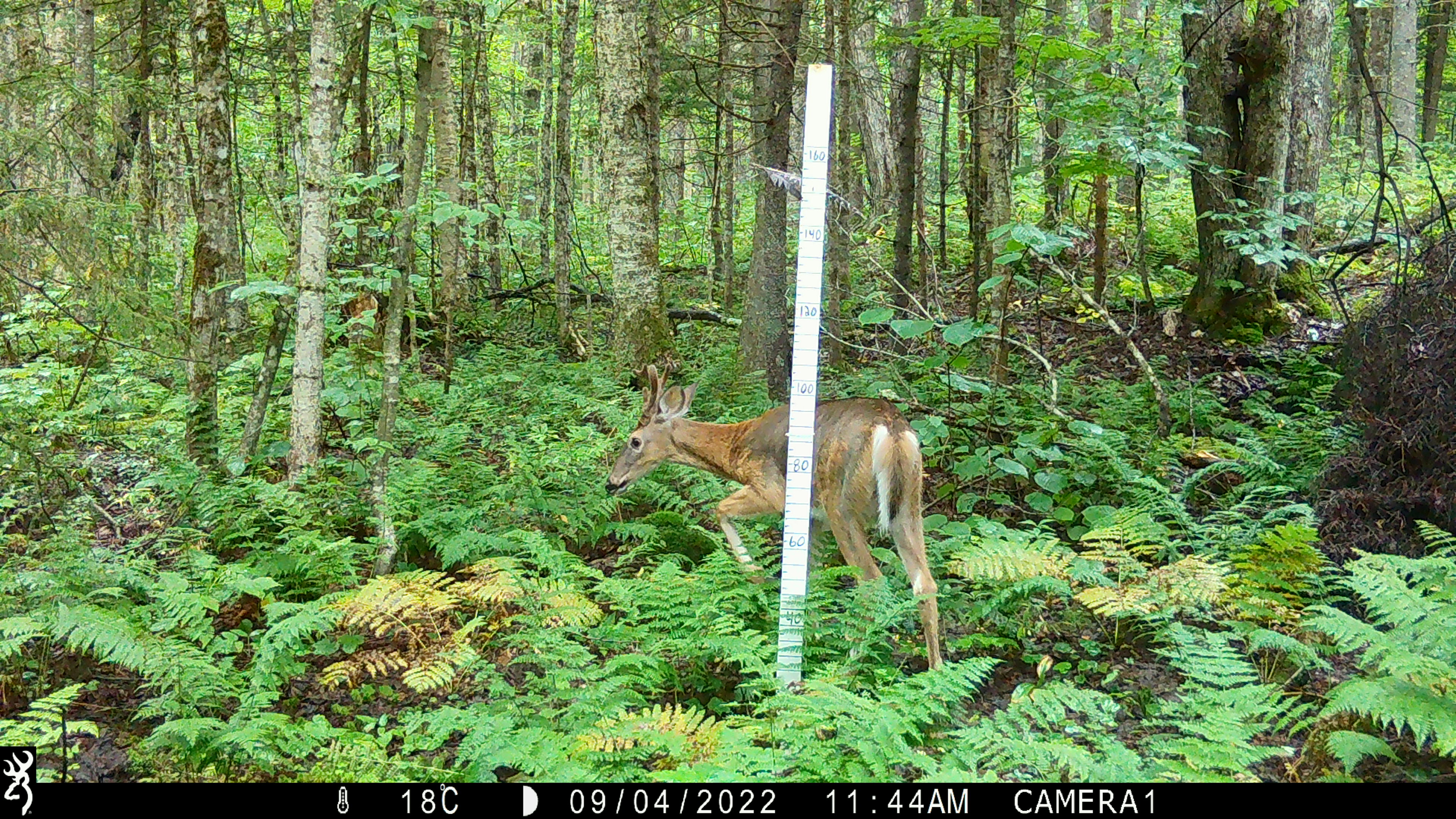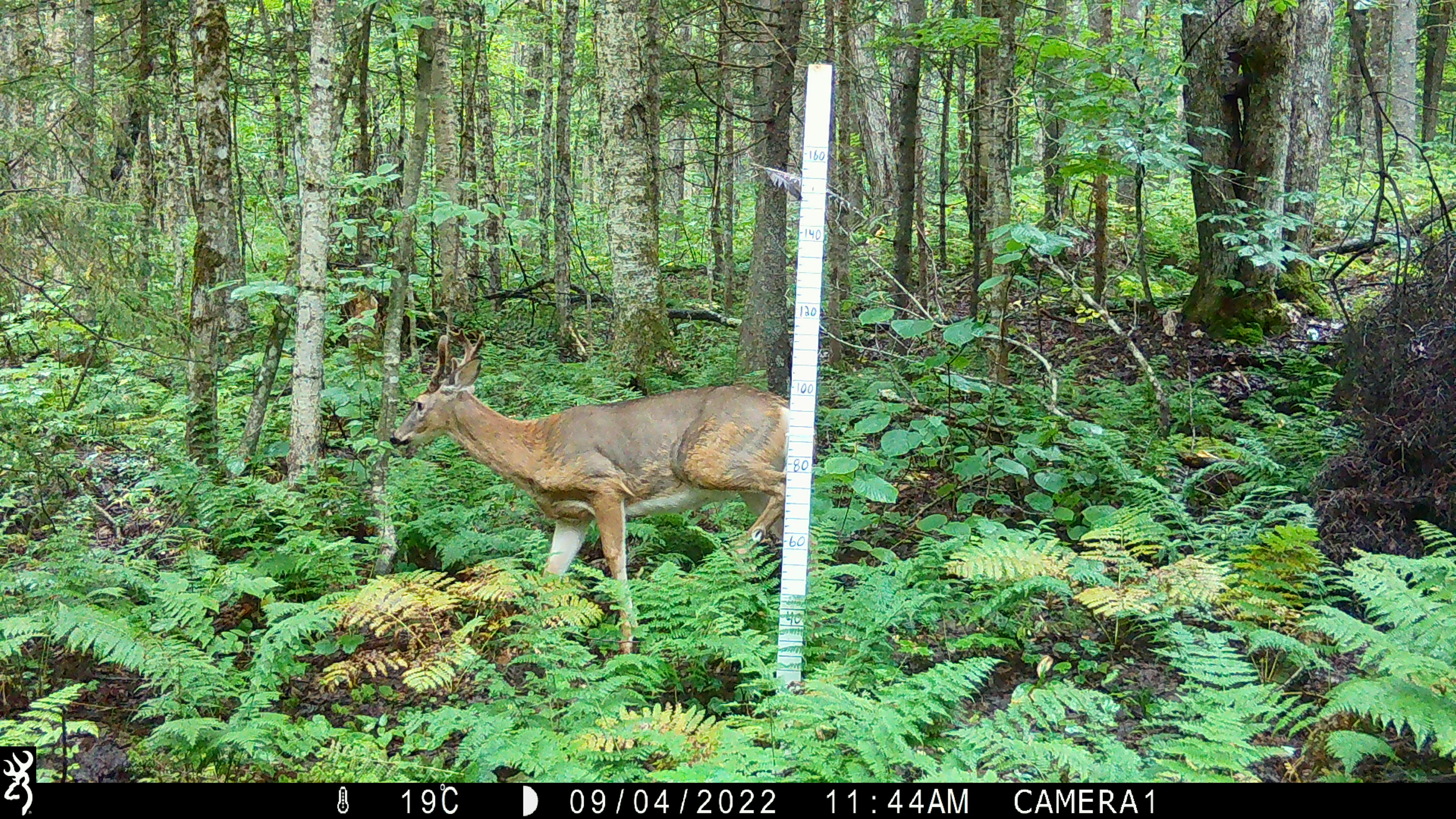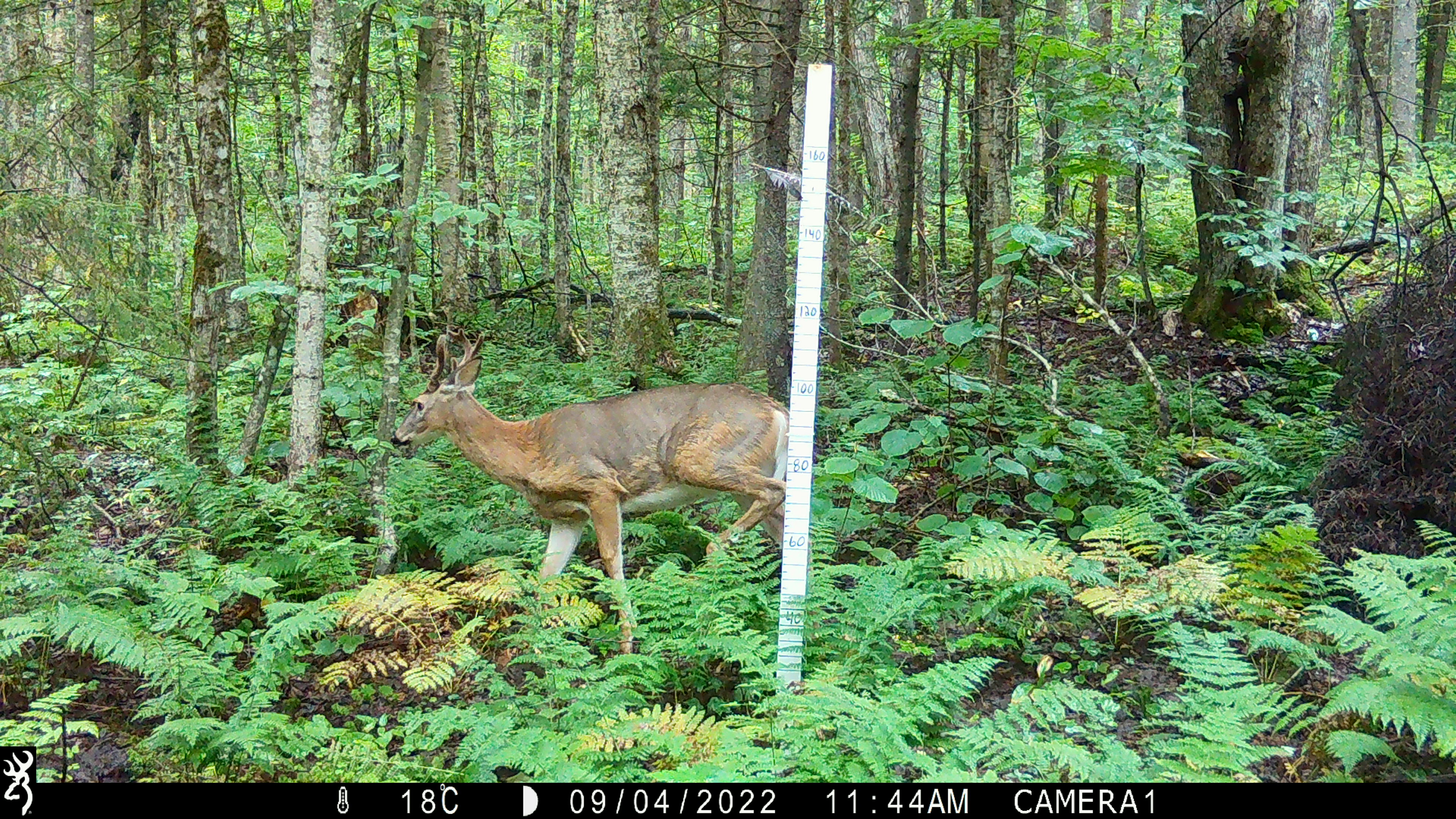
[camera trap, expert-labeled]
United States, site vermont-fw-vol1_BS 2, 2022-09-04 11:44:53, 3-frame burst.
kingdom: Animalia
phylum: Chordata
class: Mammalia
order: Artiodactyla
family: Cervidae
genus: Odocoileus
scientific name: Odocoileus virginianus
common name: white-tailed deer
White-tailed deer (Odocoileus virginianus).